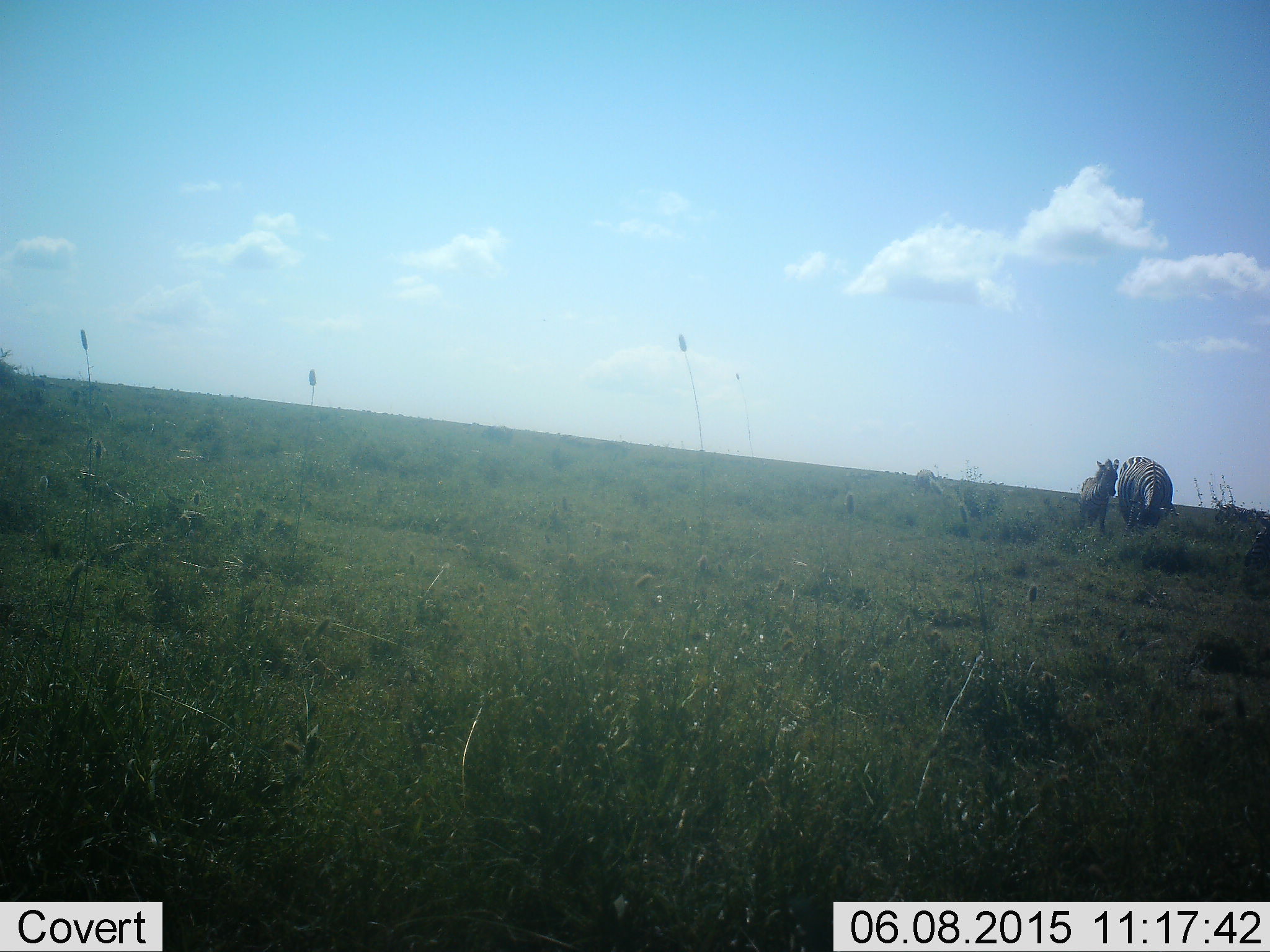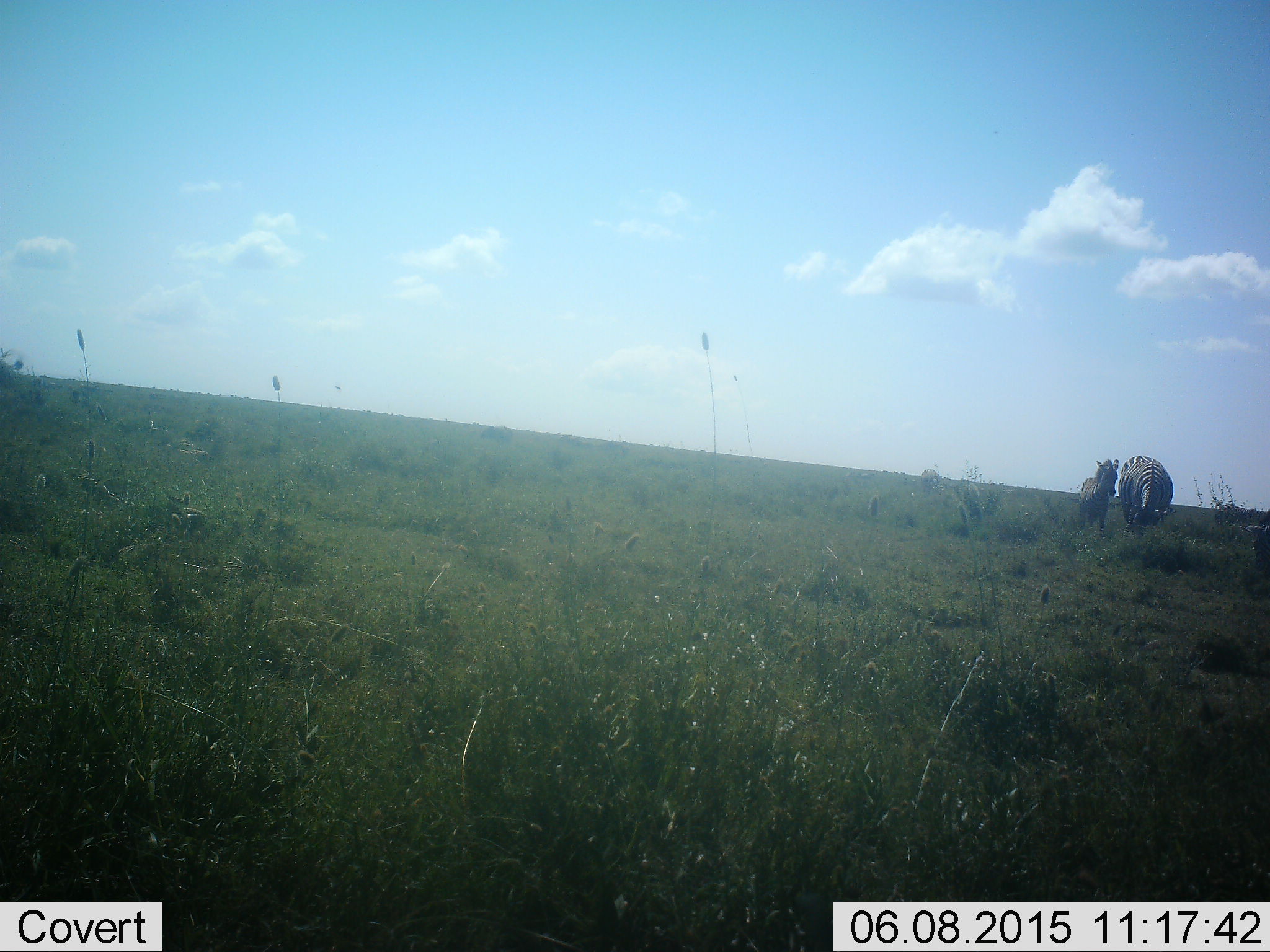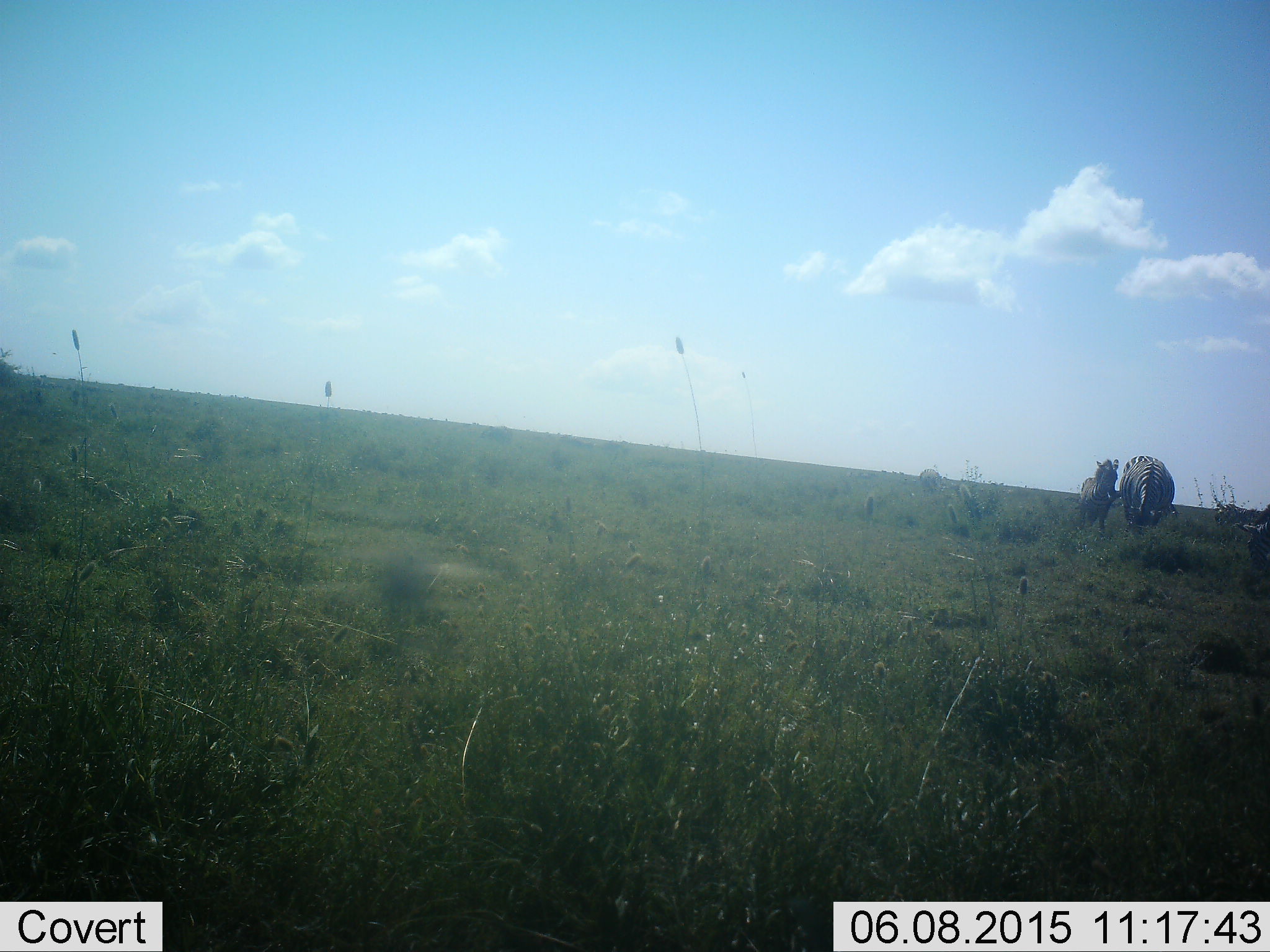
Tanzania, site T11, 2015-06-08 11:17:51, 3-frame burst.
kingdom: Animalia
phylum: Chordata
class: Mammalia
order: Perissodactyla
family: Equidae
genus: Equus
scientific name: Equus quagga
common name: plains zebra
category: zebra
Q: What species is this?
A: Zebra (plains zebra) (Equus quagga).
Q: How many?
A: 2.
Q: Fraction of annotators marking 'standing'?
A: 82%.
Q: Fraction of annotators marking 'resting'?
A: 0%.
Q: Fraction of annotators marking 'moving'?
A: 0%.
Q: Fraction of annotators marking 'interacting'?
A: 0%.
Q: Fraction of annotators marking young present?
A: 55%.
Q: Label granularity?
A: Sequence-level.